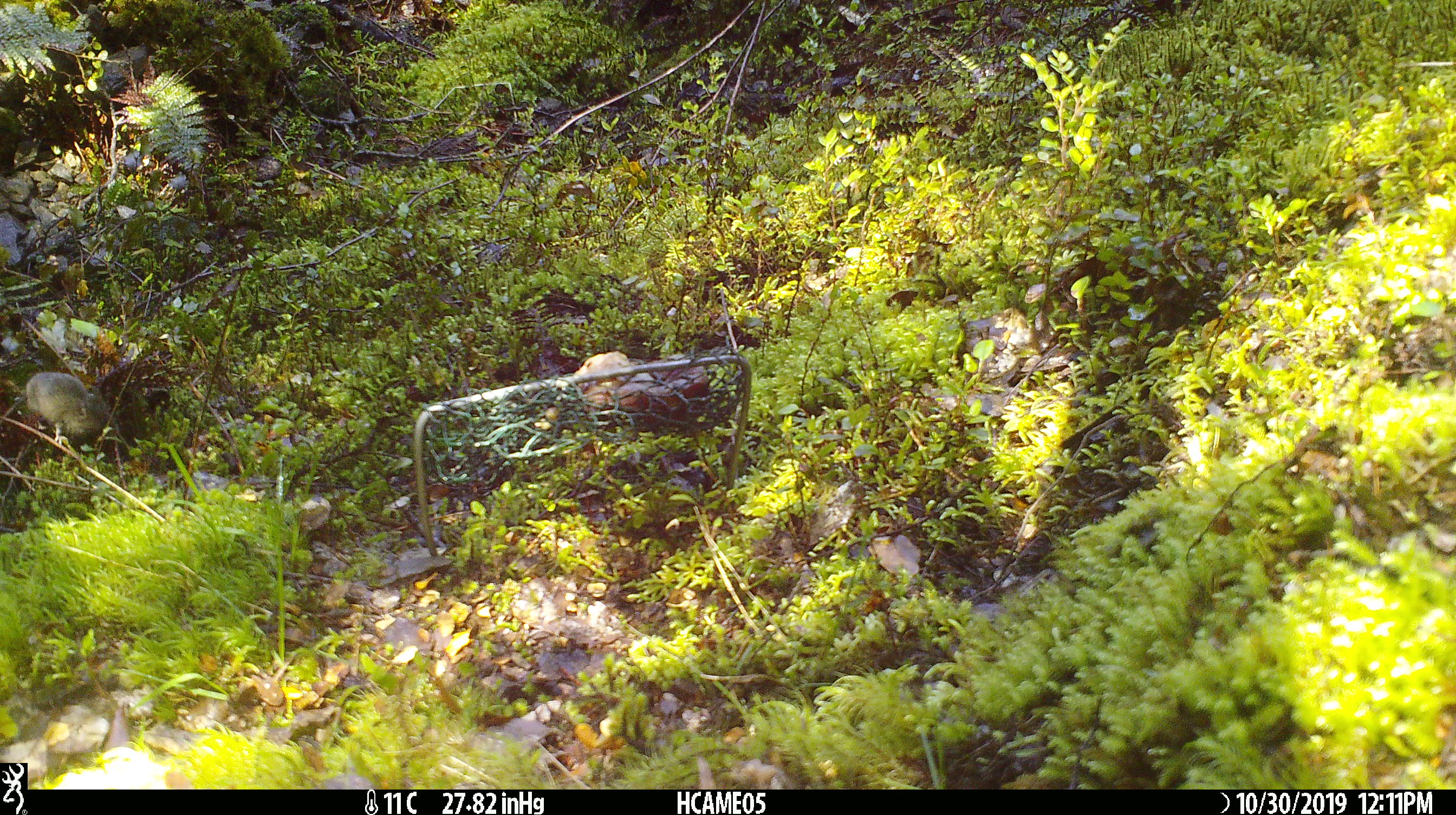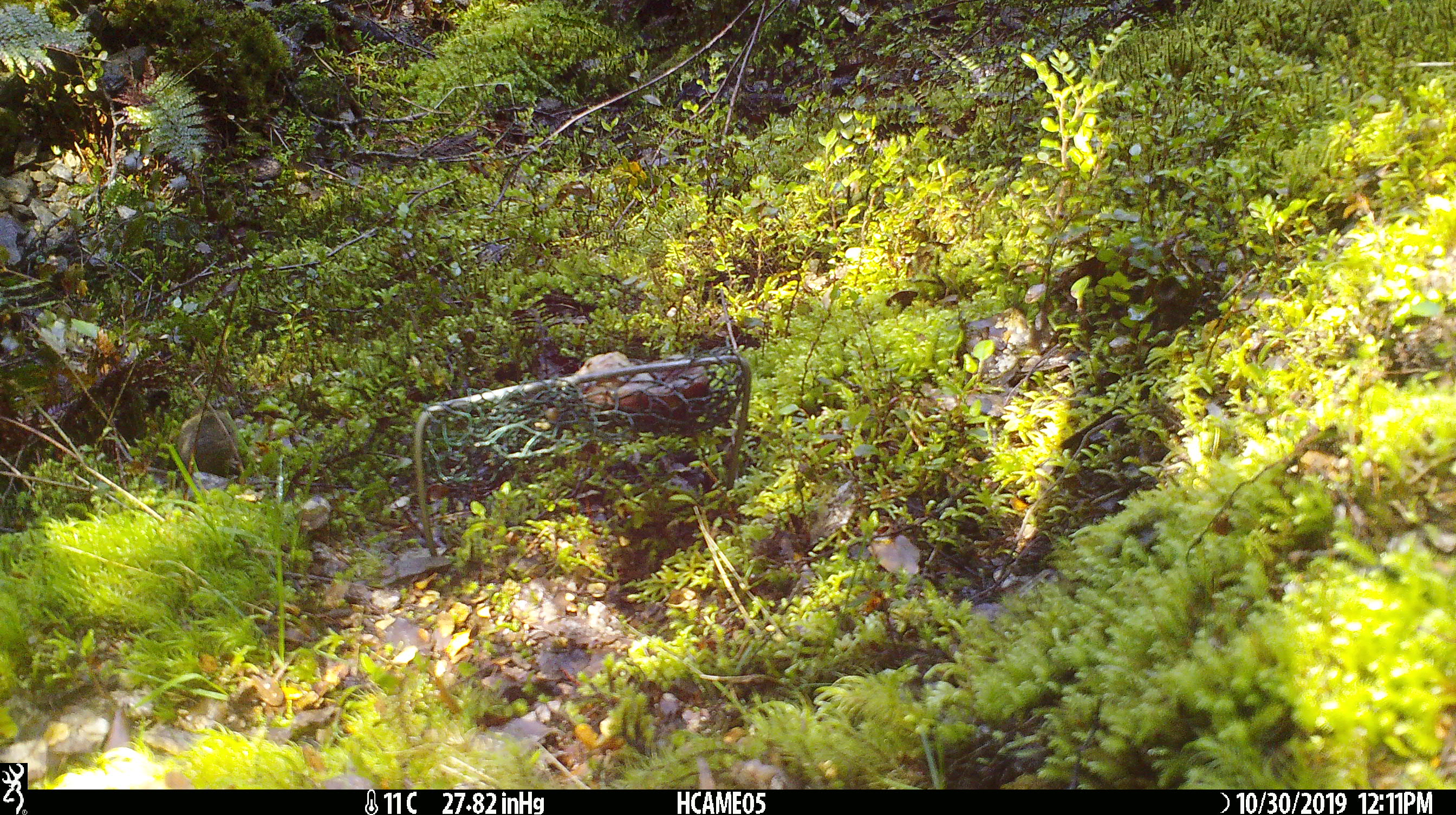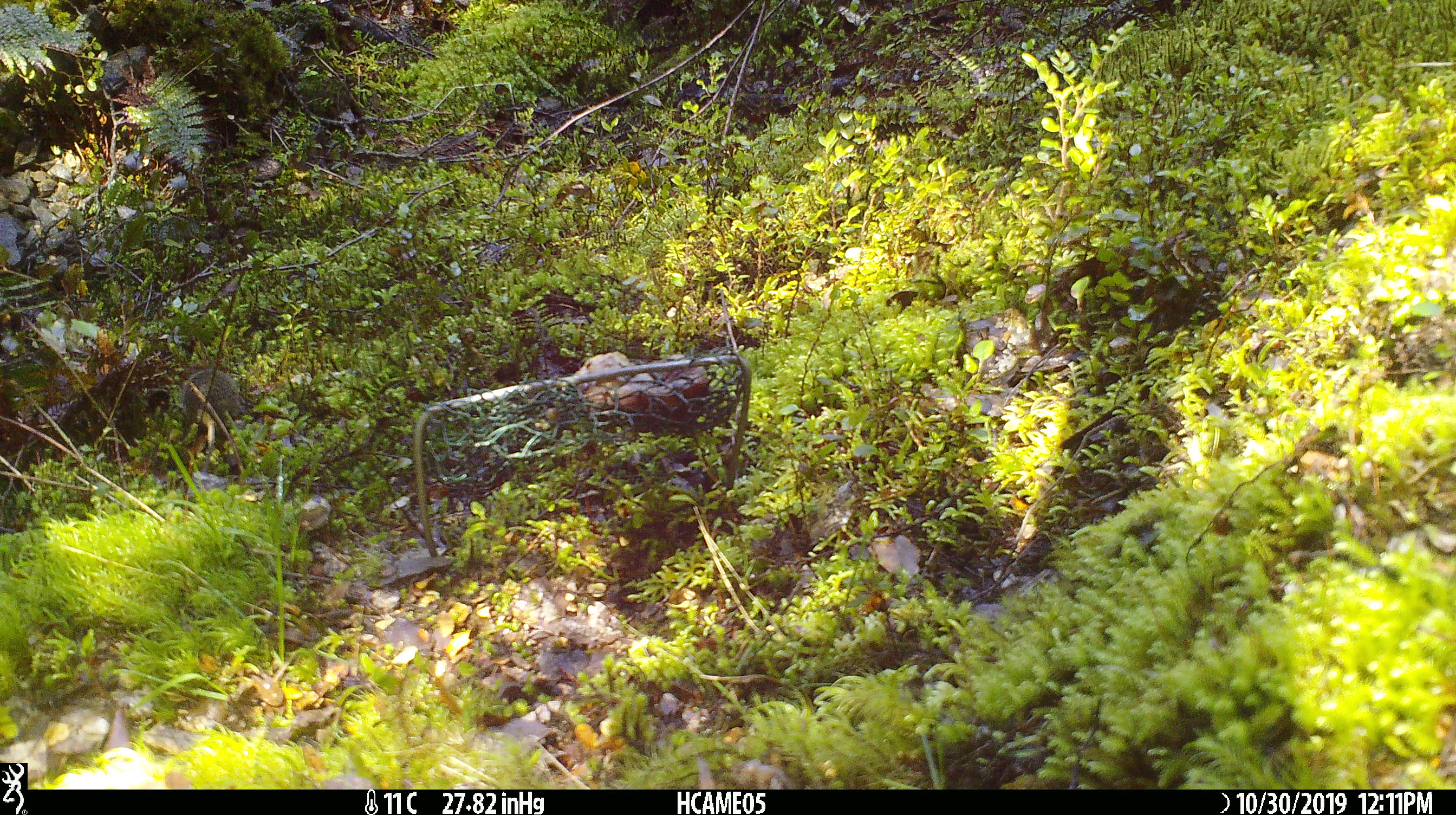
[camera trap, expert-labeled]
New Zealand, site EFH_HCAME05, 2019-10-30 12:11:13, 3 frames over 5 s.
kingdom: Animalia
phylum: Chordata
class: Mammalia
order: Rodentia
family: Muridae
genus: Mus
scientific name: Mus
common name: mouse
Mouse (Mus).